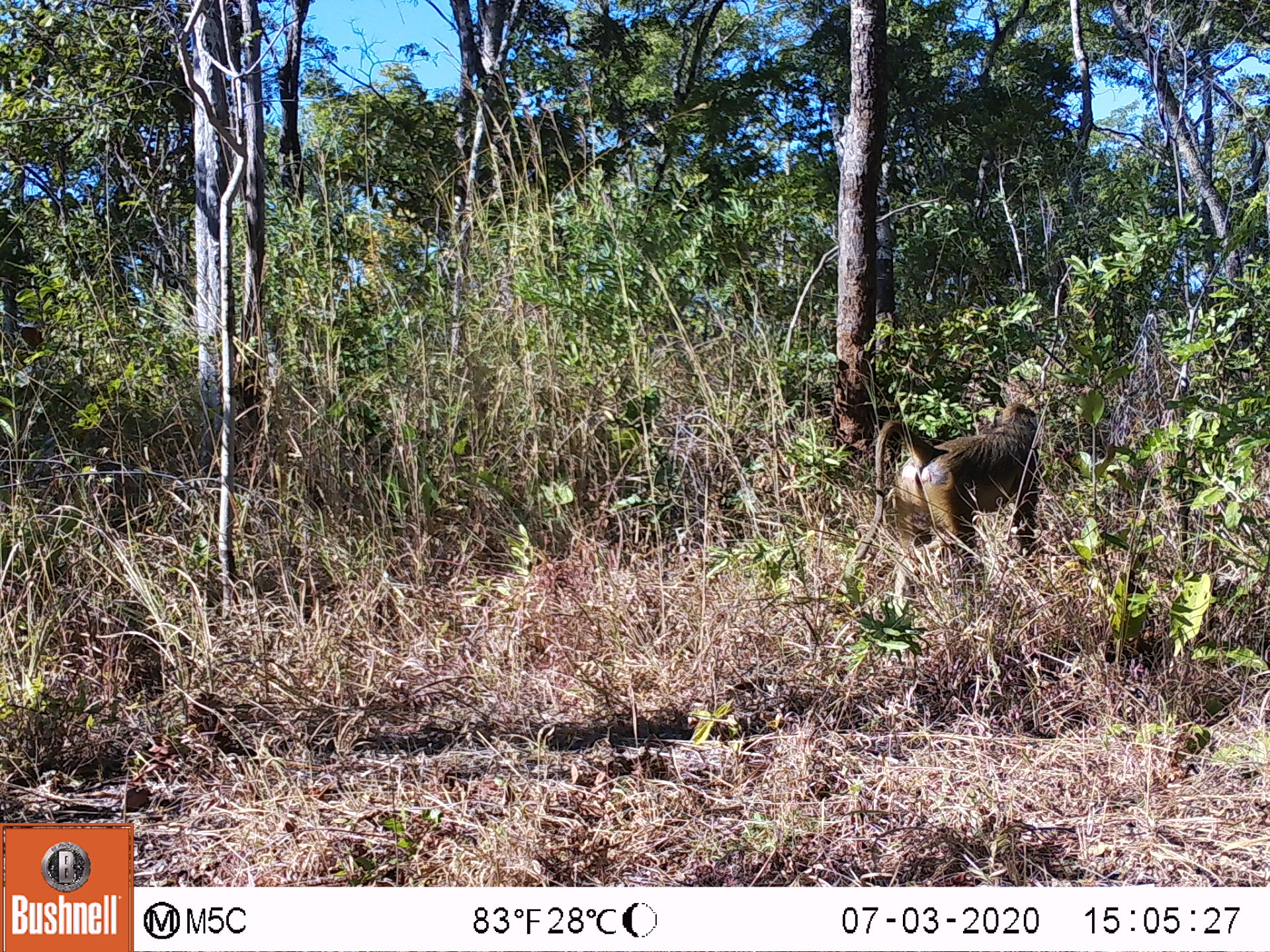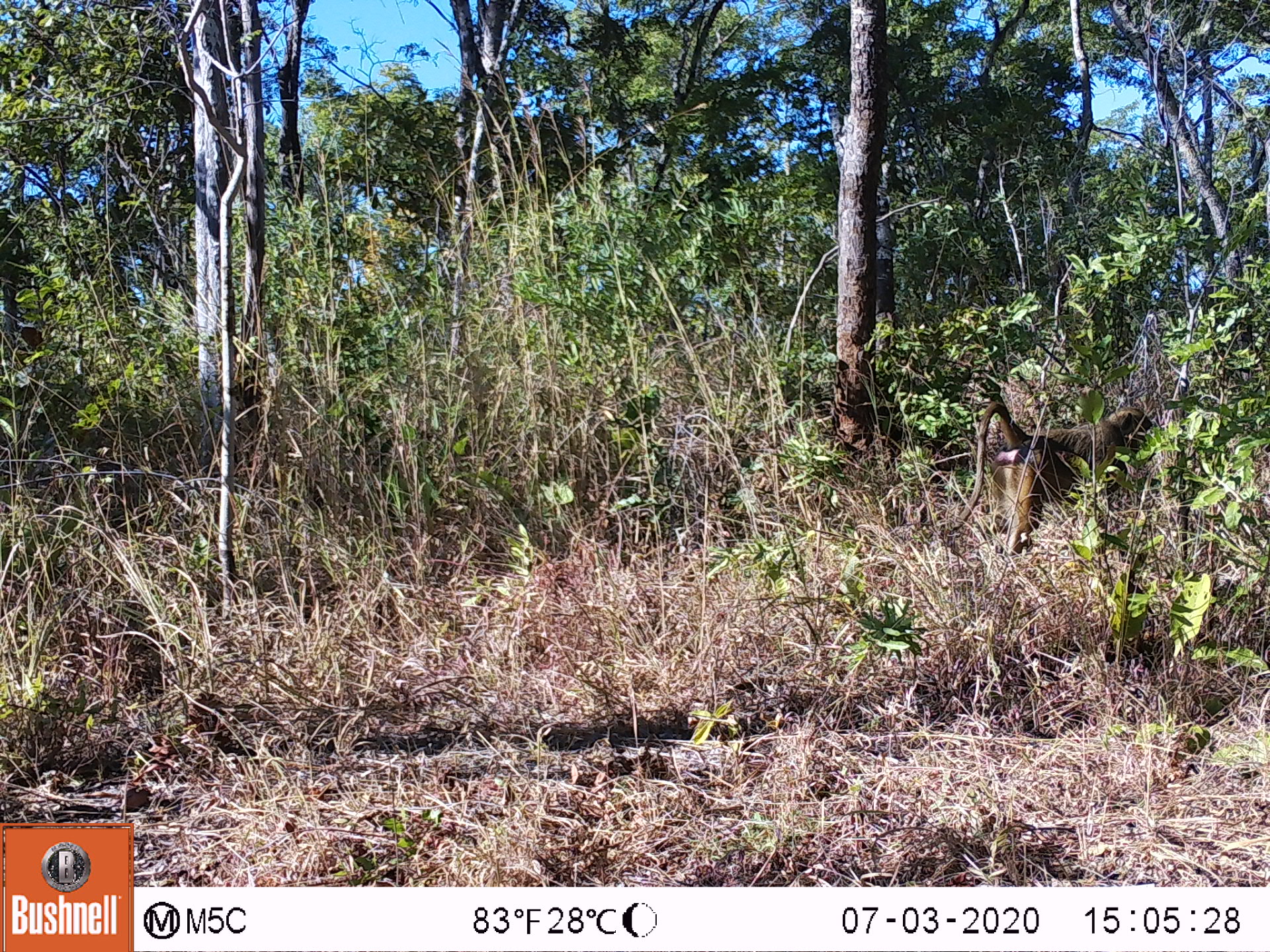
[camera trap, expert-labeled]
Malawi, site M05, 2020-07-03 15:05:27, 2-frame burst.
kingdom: Animalia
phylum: Chordata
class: Mammalia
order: Primates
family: Cercopithecidae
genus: Papio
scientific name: Papio cynocephalus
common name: yellow baboon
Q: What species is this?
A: Yellow baboon (Papio cynocephalus).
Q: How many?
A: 1.